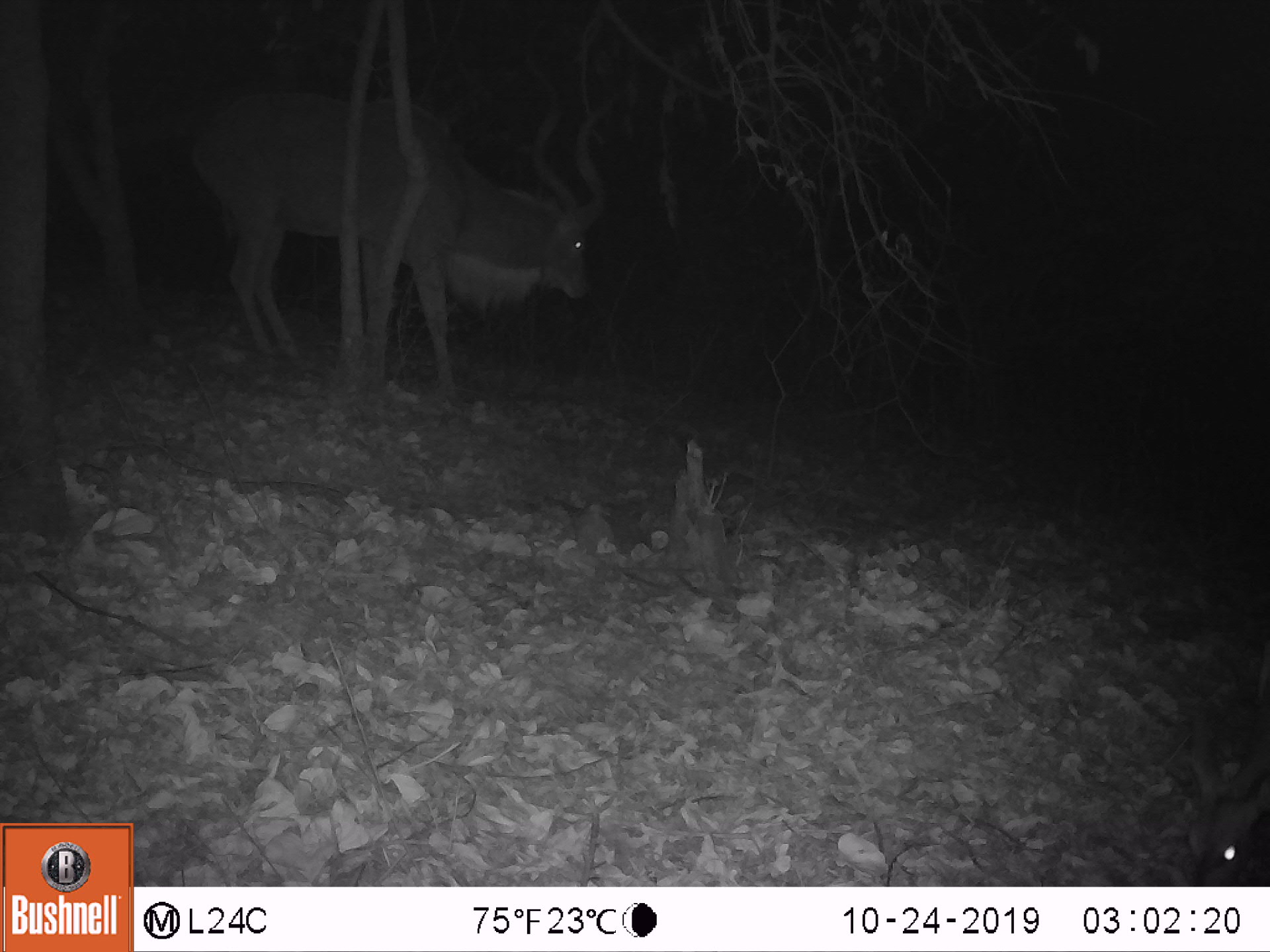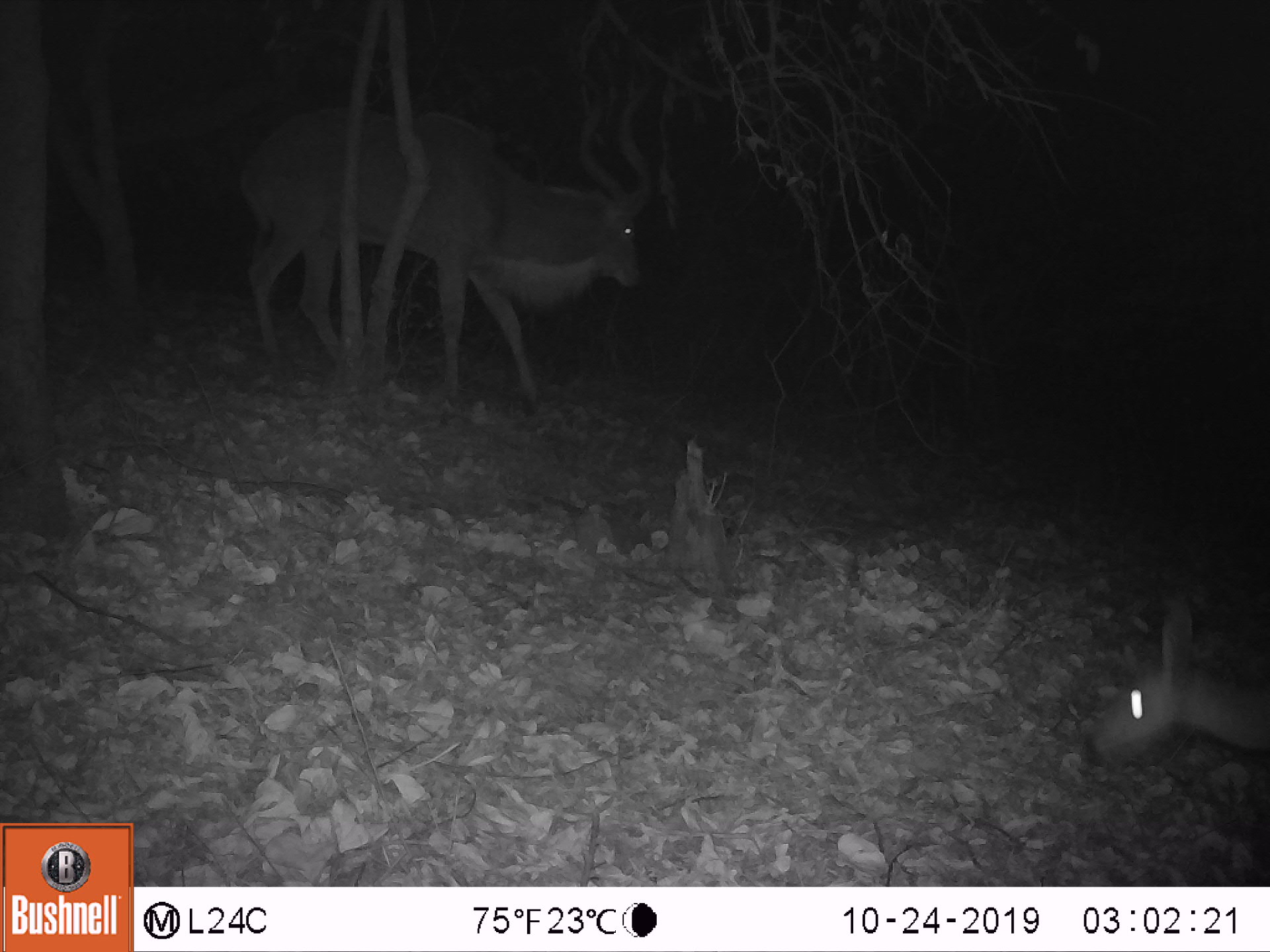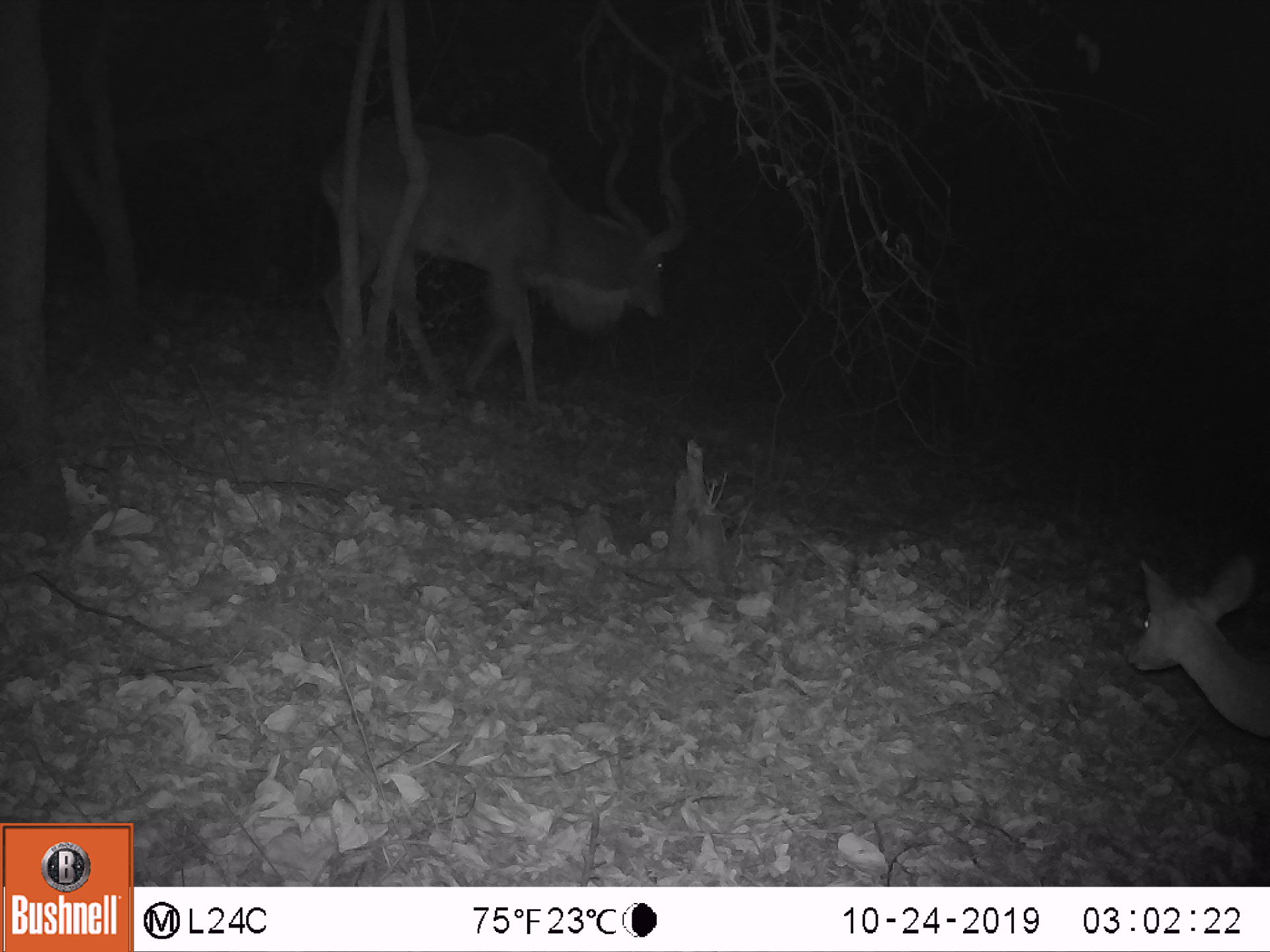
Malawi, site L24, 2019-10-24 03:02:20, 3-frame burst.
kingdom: Animalia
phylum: Chordata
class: Mammalia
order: Artiodactyla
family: Bovidae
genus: Tragelaphus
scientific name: Tragelaphus sylvaticus sylvaticus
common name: cape bushbuck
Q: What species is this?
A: Cape bushbuck (Tragelaphus sylvaticus sylvaticus).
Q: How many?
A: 2.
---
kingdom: Animalia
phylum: Chordata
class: Mammalia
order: Artiodactyla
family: Bovidae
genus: Tragelaphus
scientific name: Tragelaphus strepsiceros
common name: greater kudu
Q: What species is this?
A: Greater kudu (Tragelaphus strepsiceros).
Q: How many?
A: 1.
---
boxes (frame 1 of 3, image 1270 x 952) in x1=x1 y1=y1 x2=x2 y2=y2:
cape bushbuck: x1=179 y1=69 x2=624 y2=361; x1=1172 y1=696 x2=1264 y2=878
greater kudu: x1=170 y1=50 x2=646 y2=380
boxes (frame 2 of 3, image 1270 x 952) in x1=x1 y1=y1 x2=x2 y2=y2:
cape bushbuck: x1=236 y1=91 x2=659 y2=418; x1=1079 y1=583 x2=1260 y2=783
greater kudu: x1=212 y1=57 x2=683 y2=362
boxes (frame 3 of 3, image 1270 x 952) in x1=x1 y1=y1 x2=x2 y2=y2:
cape bushbuck: x1=330 y1=48 x2=713 y2=405; x1=1098 y1=513 x2=1262 y2=730; x1=1118 y1=543 x2=1264 y2=737
greater kudu: x1=298 y1=86 x2=715 y2=396